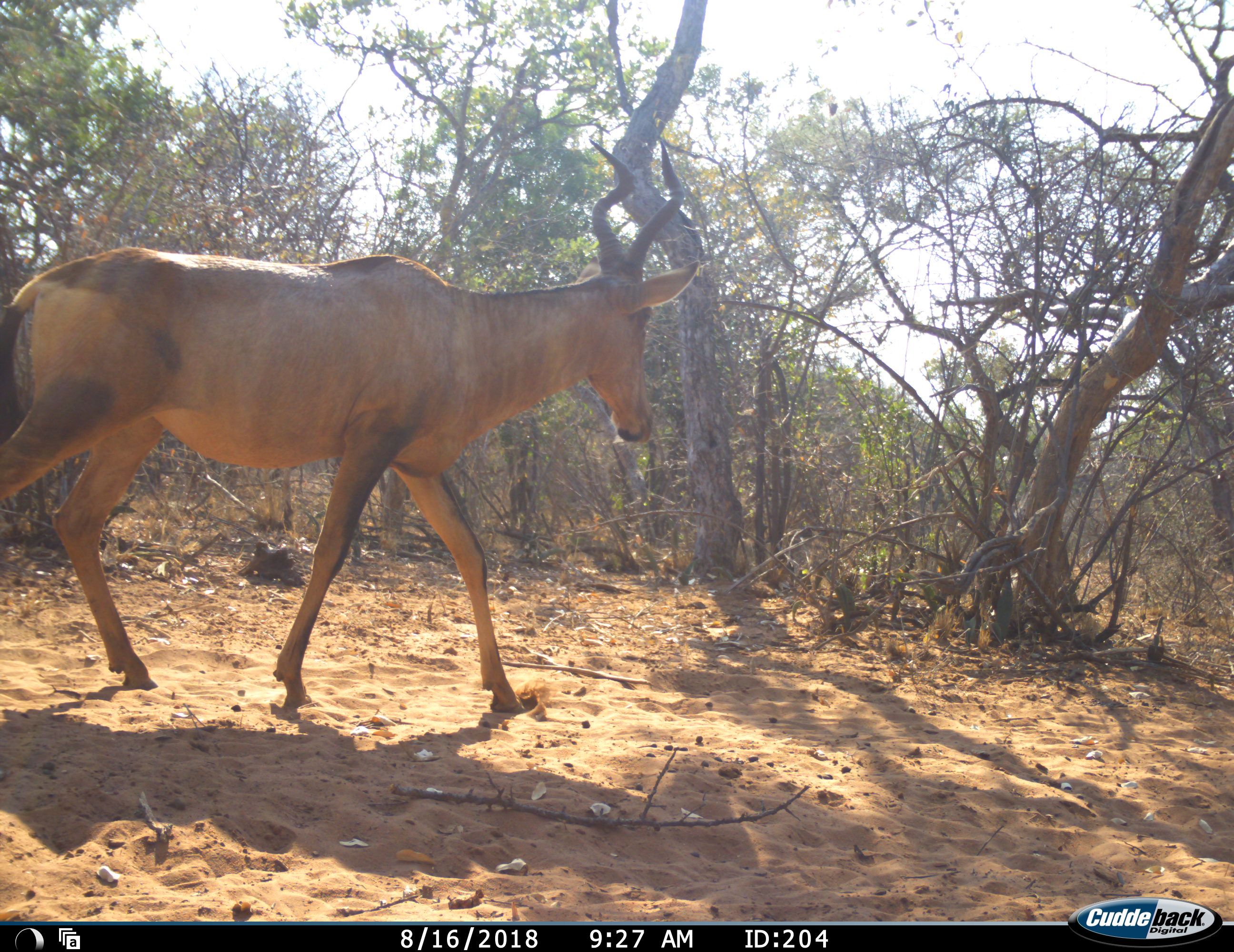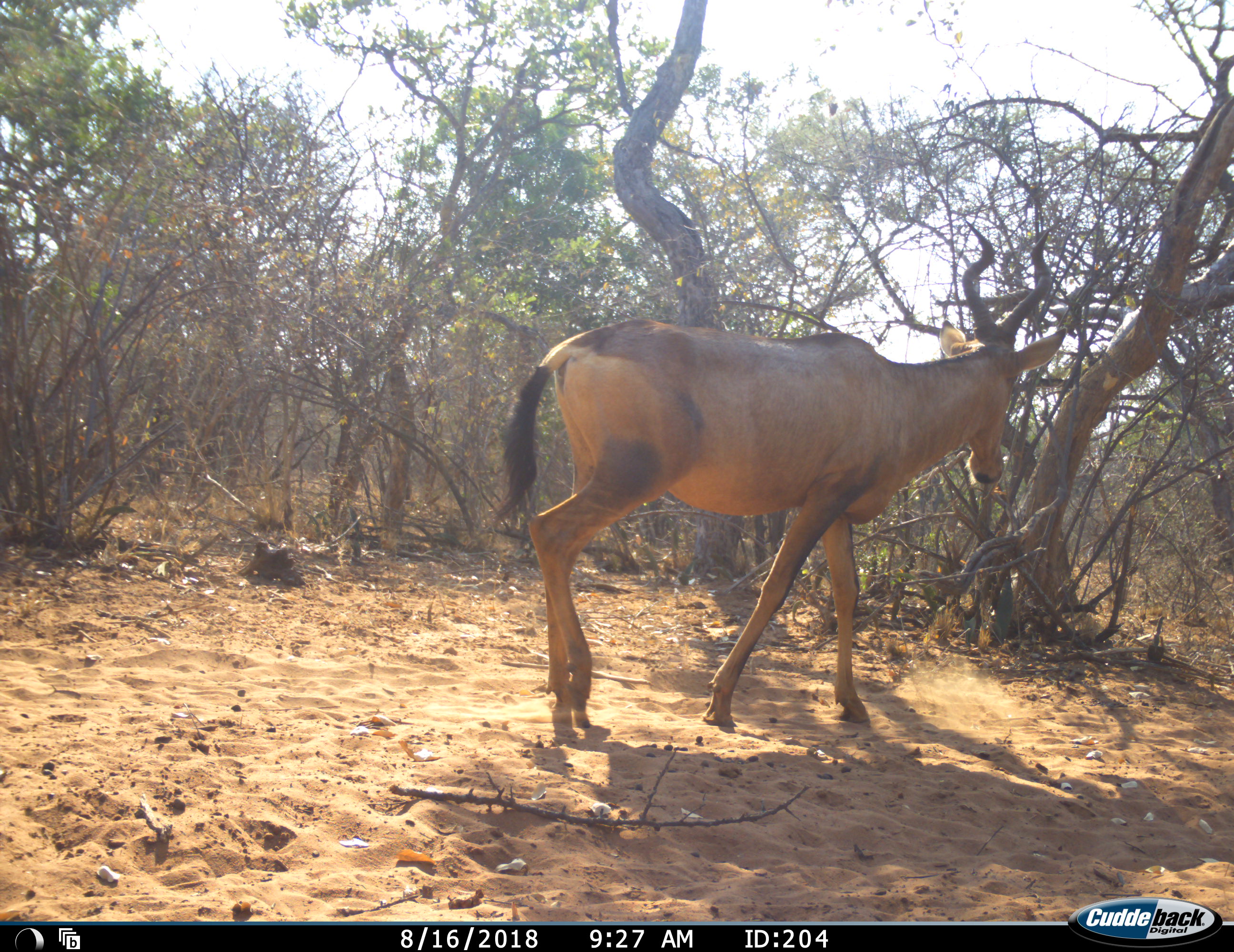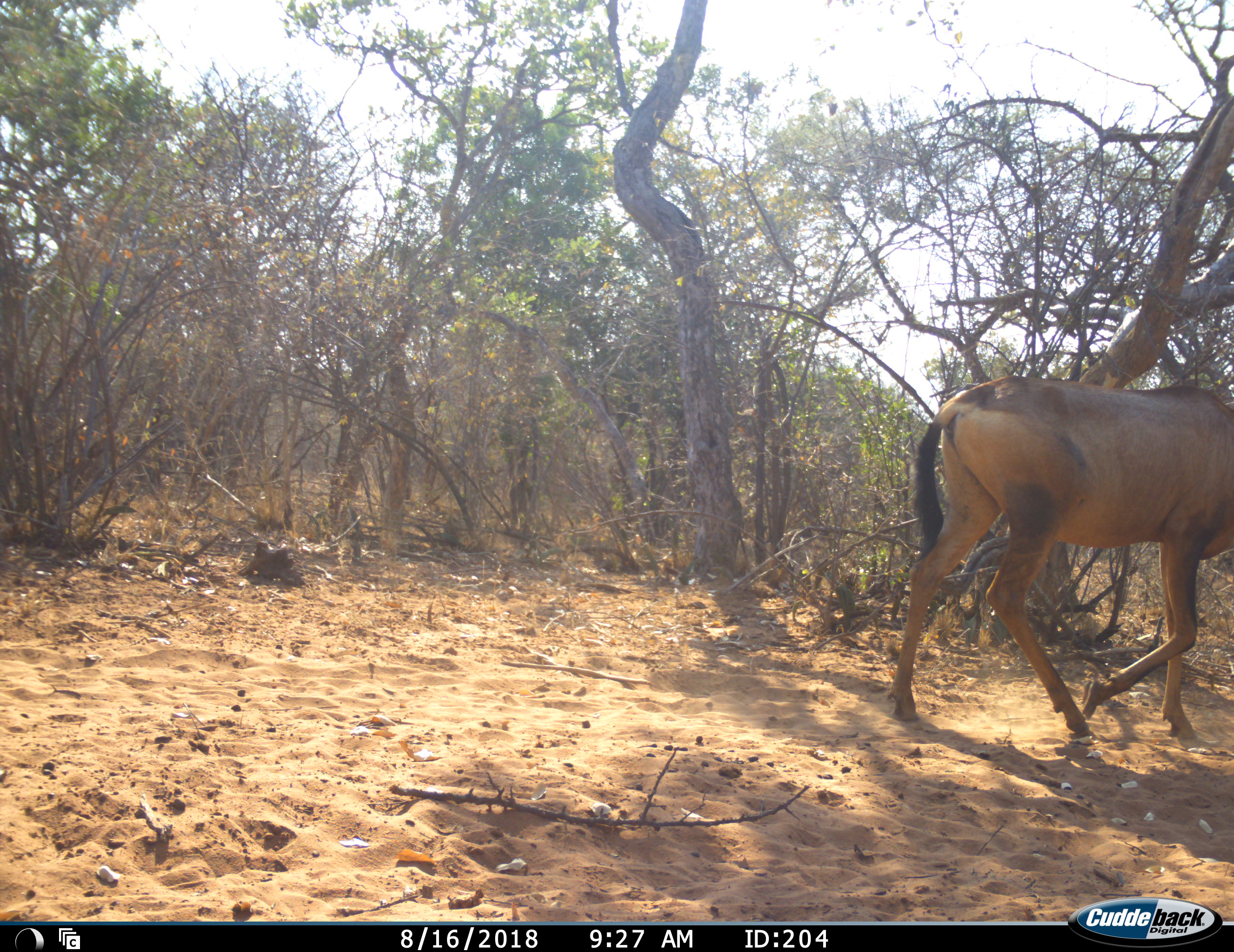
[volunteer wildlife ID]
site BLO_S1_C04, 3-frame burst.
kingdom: Animalia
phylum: Chordata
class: Mammalia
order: Artiodactyla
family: Bovidae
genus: Alcelaphus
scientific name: Alcelaphus buselaphus caama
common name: red hartebeest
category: hartebeestred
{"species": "hartebeestred (red hartebeest) (Alcelaphus buselaphus caama)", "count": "1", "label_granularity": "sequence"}